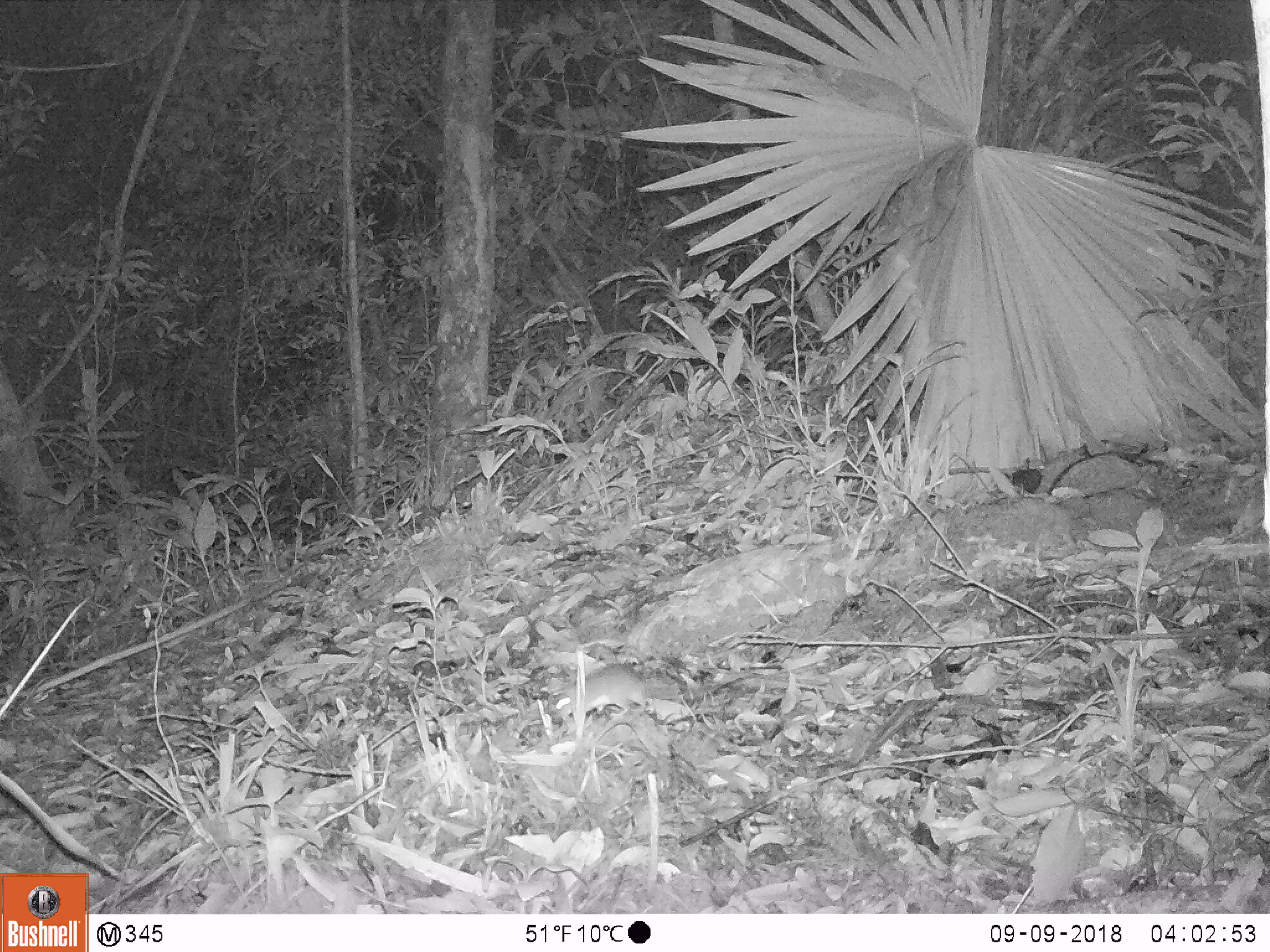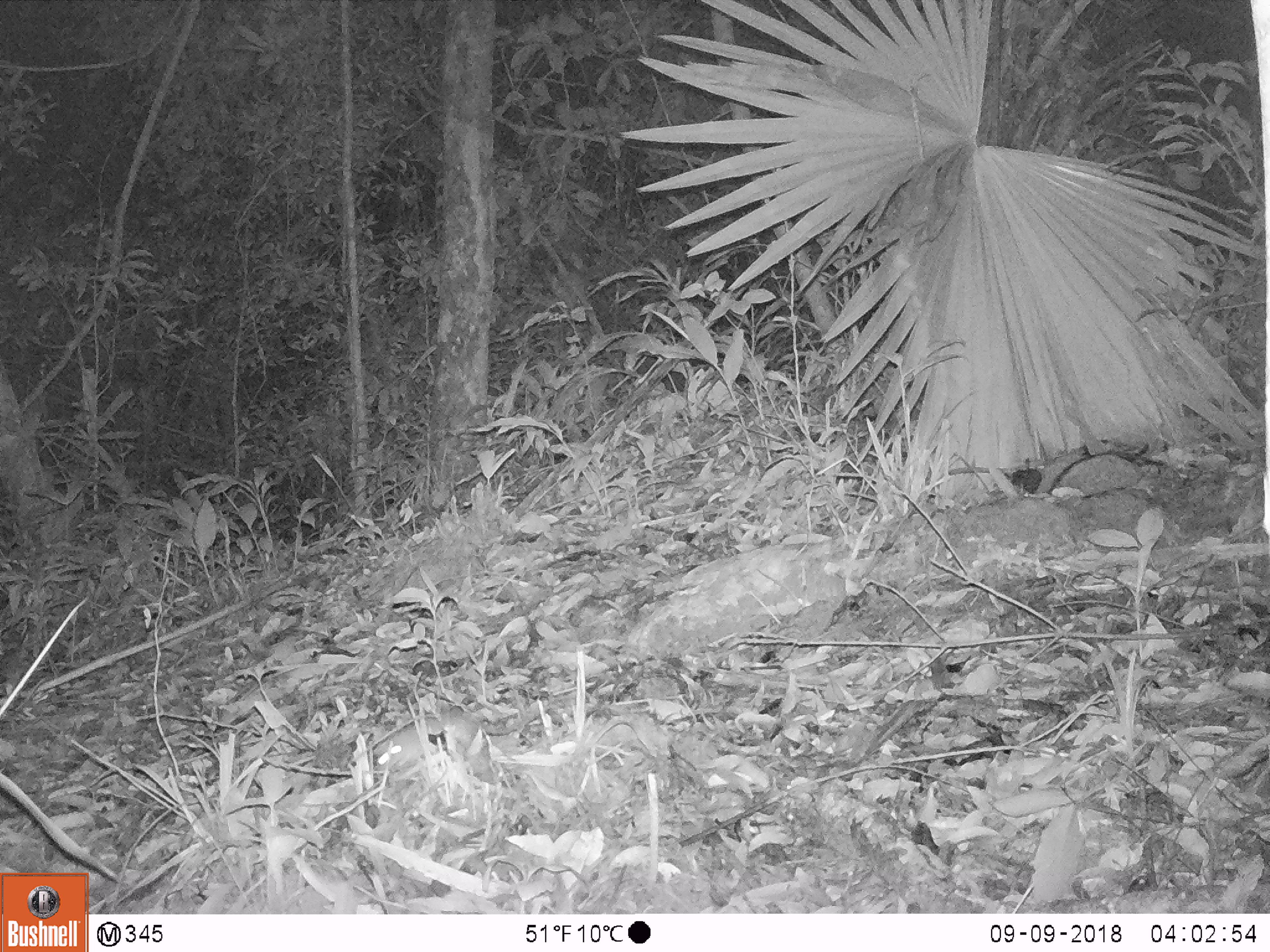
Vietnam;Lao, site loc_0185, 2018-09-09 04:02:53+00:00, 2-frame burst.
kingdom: Animalia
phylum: Chordata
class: Mammalia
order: Rodentia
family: Muridae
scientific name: Muridae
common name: old-world mice and rats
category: unidentified murid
Unidentified murid (old-world mice and rats) (Muridae). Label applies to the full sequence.